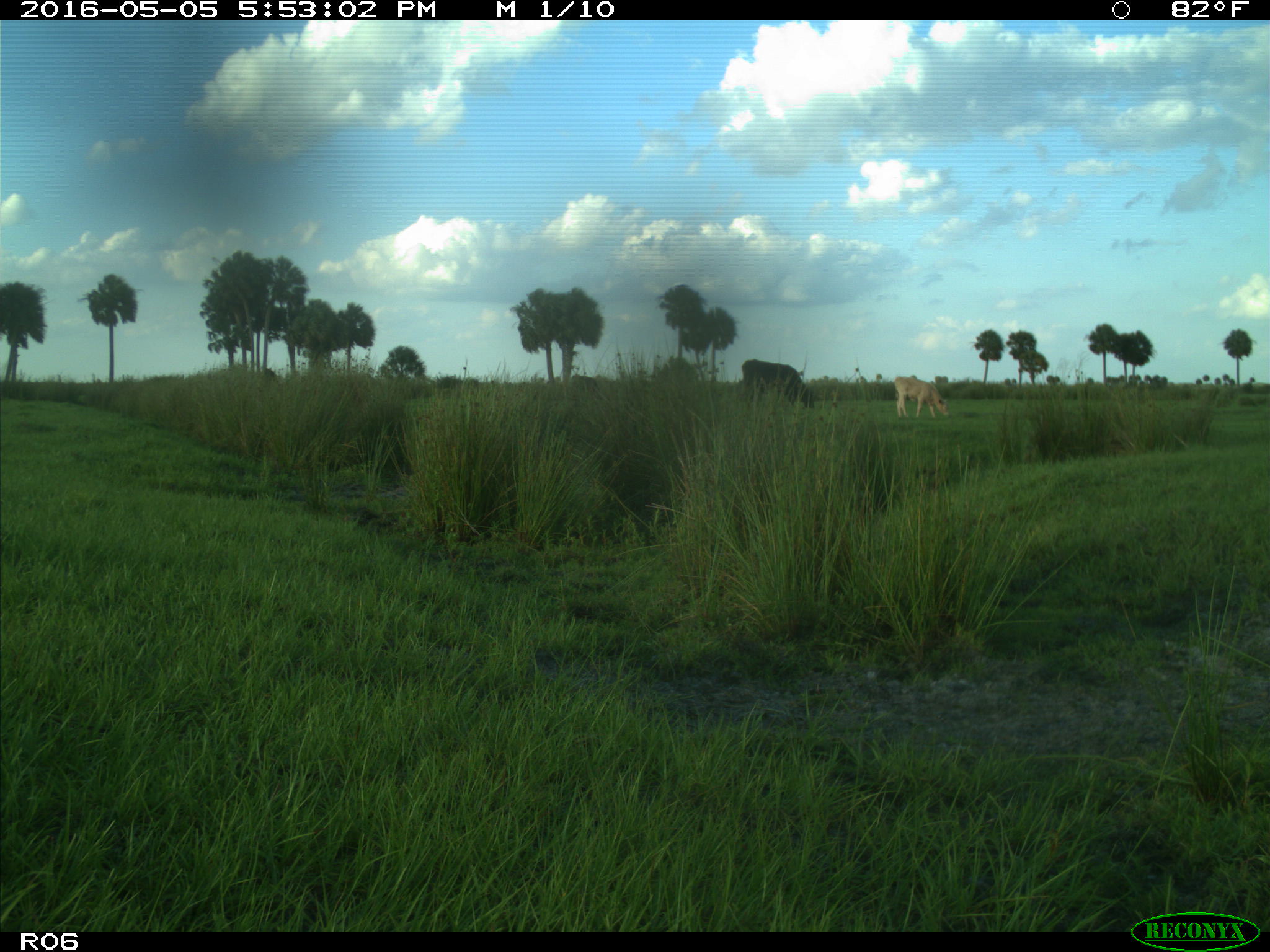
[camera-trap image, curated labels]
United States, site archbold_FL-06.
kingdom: Animalia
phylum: Chordata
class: Mammalia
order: Artiodactyla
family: Bovidae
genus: Bos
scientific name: Bos taurus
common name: domestic cow